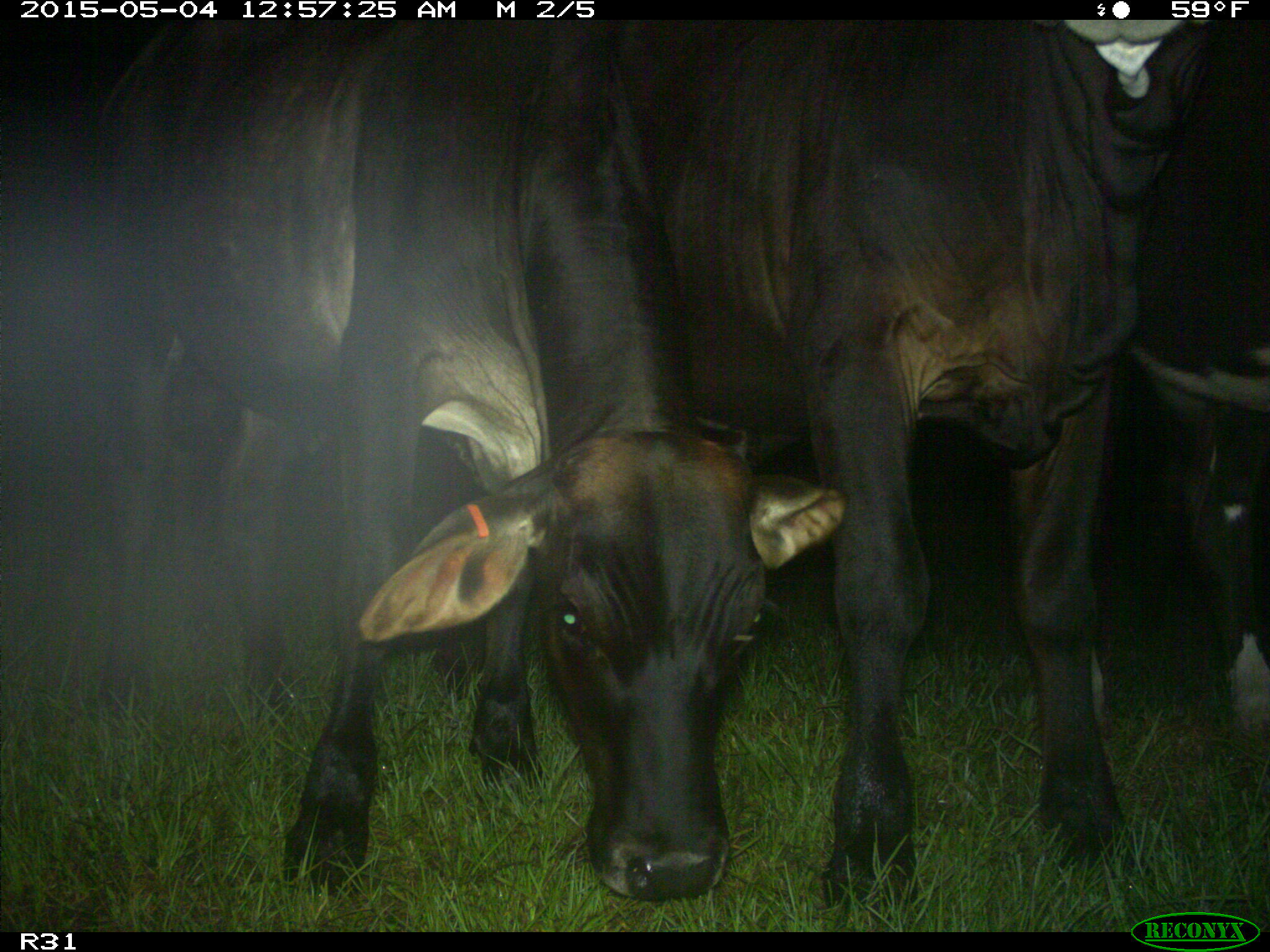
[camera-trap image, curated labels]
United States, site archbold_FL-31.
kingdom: Animalia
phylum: Chordata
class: Mammalia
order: Artiodactyla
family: Bovidae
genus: Bos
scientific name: Bos taurus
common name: domestic cow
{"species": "Bos taurus (domestic cow)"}